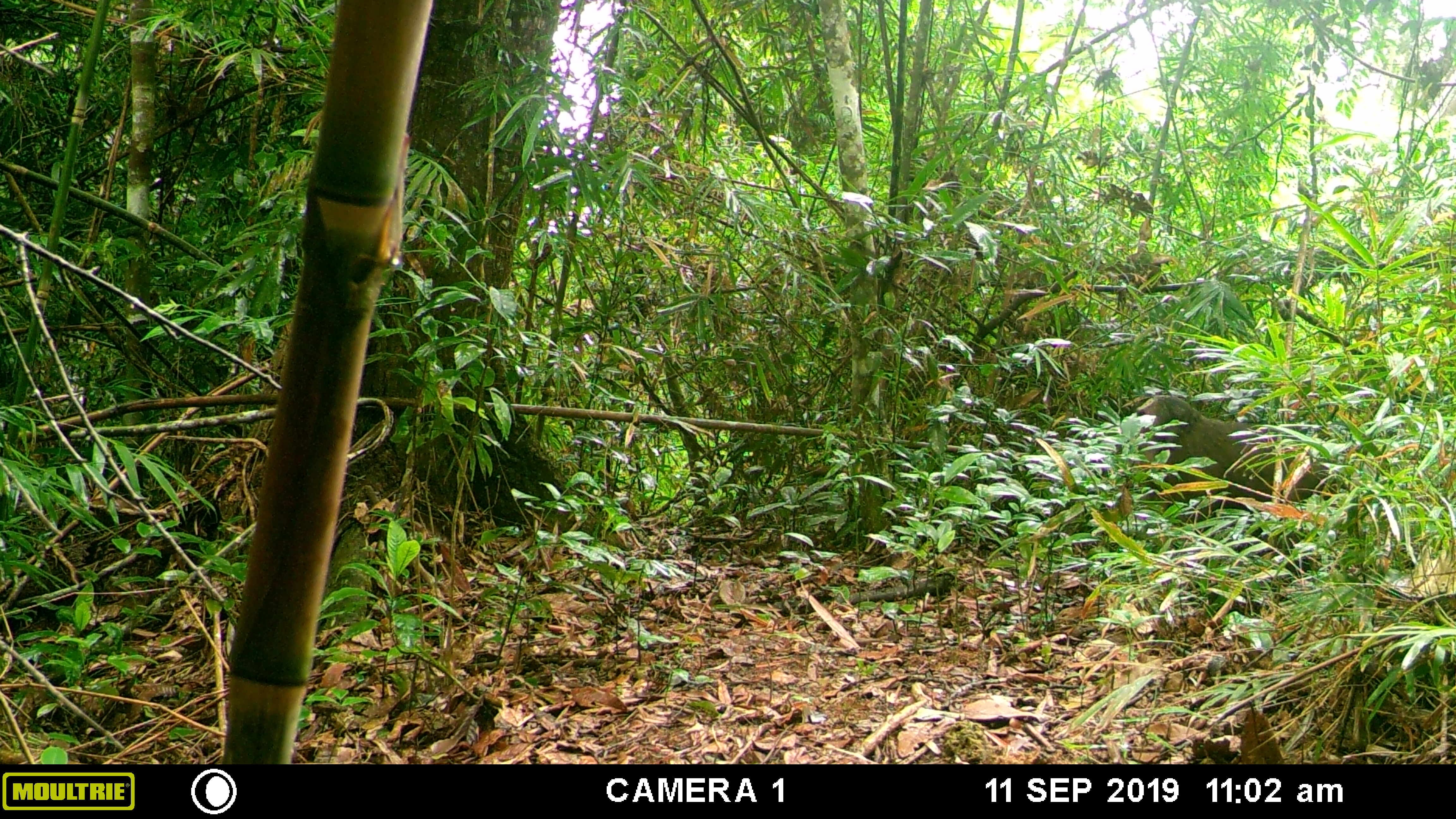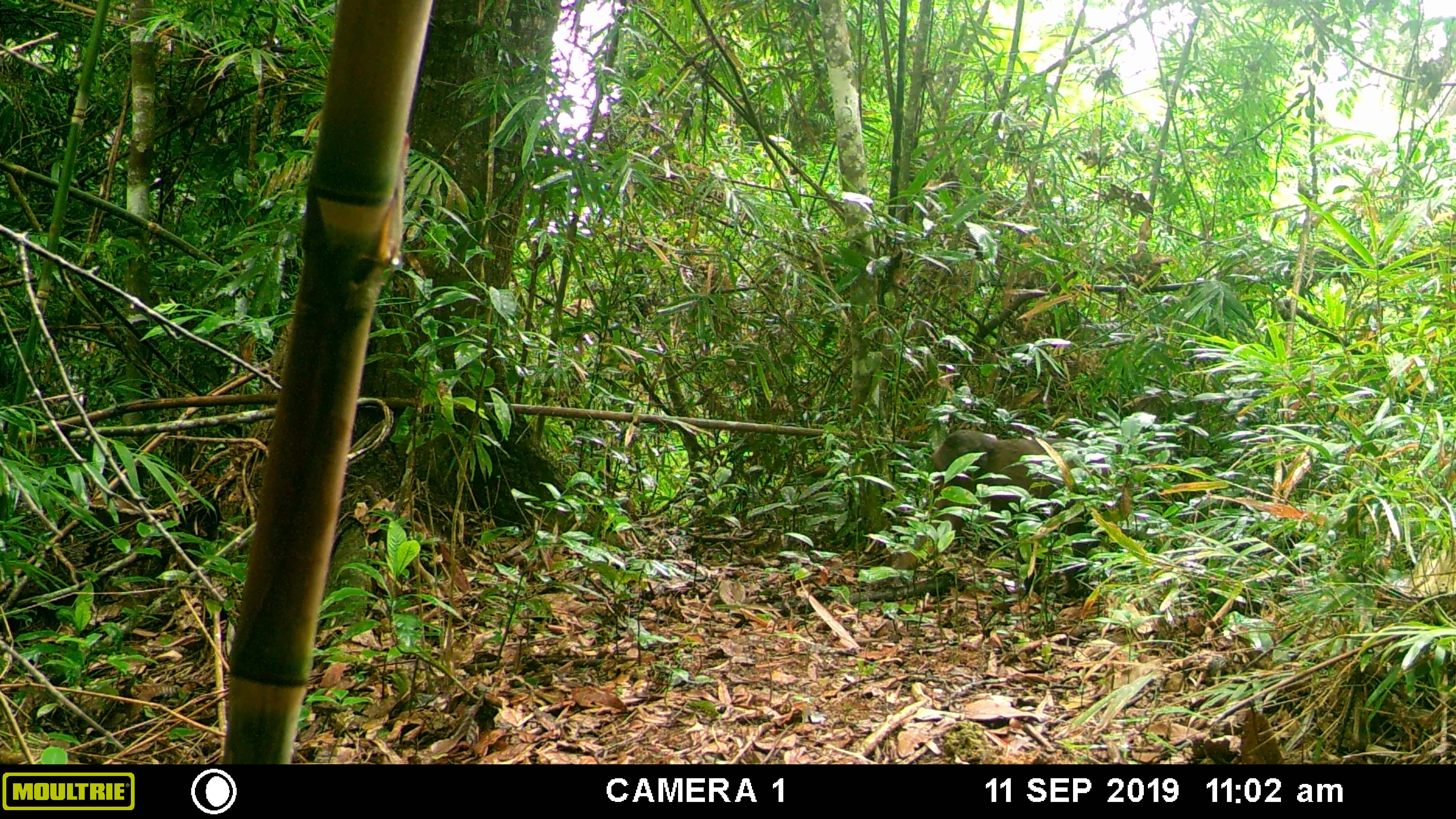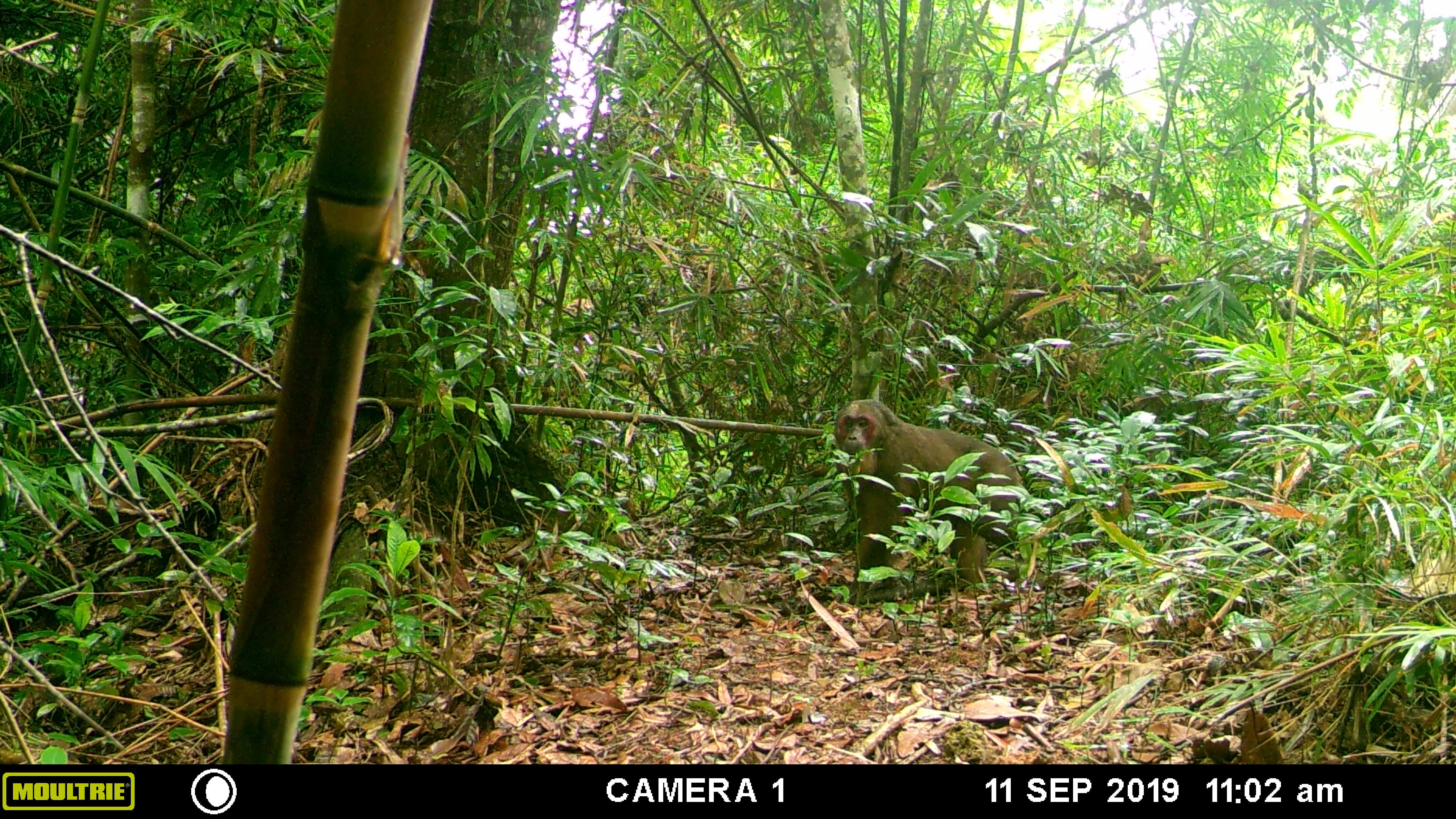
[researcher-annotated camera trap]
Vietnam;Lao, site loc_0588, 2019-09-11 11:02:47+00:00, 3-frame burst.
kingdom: Animalia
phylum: Chordata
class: Mammalia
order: Primates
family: Cercopithecidae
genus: Macaca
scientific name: Macaca arctoides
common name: stump-tailed macaque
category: stump tailed macaque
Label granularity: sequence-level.